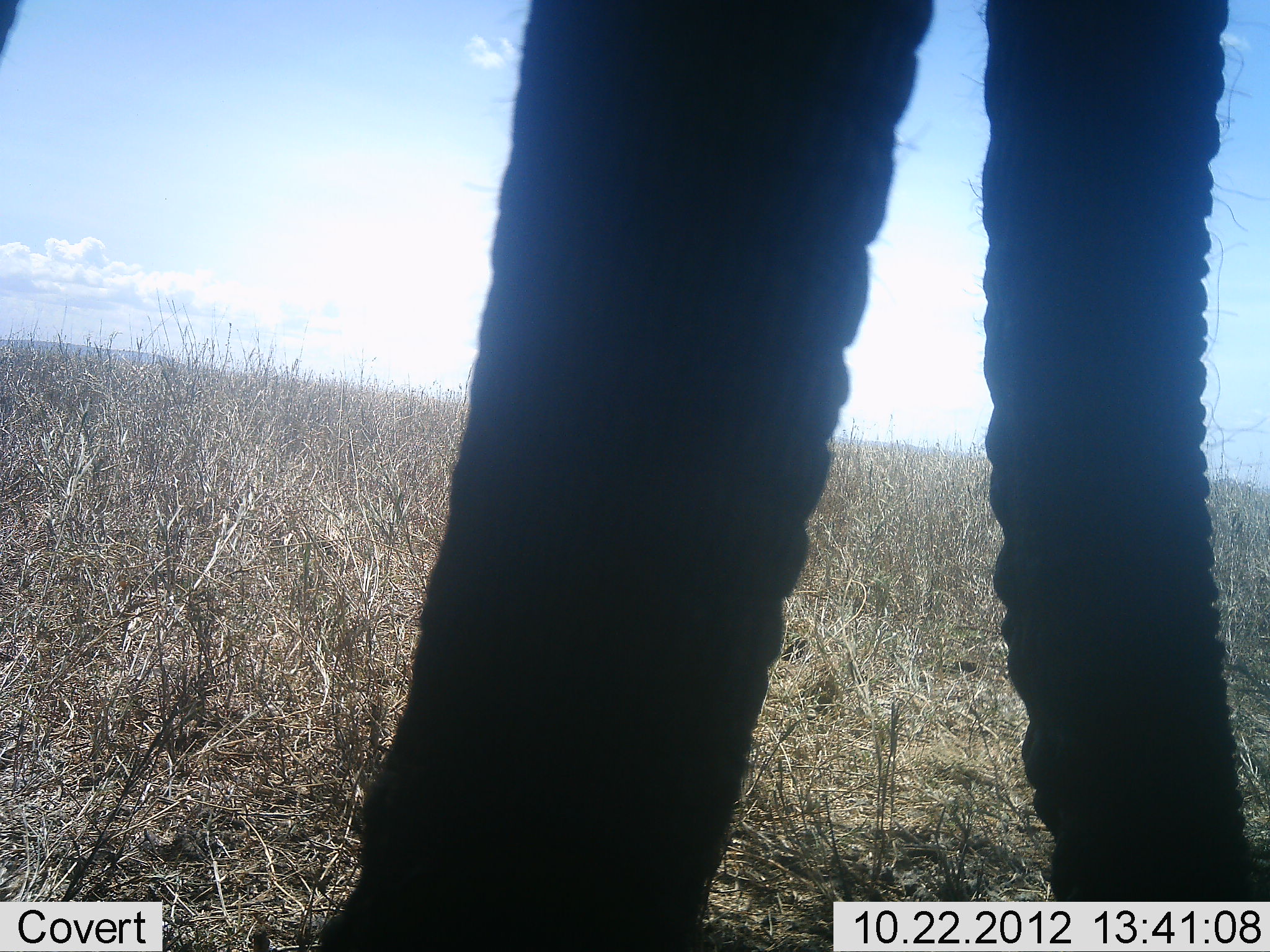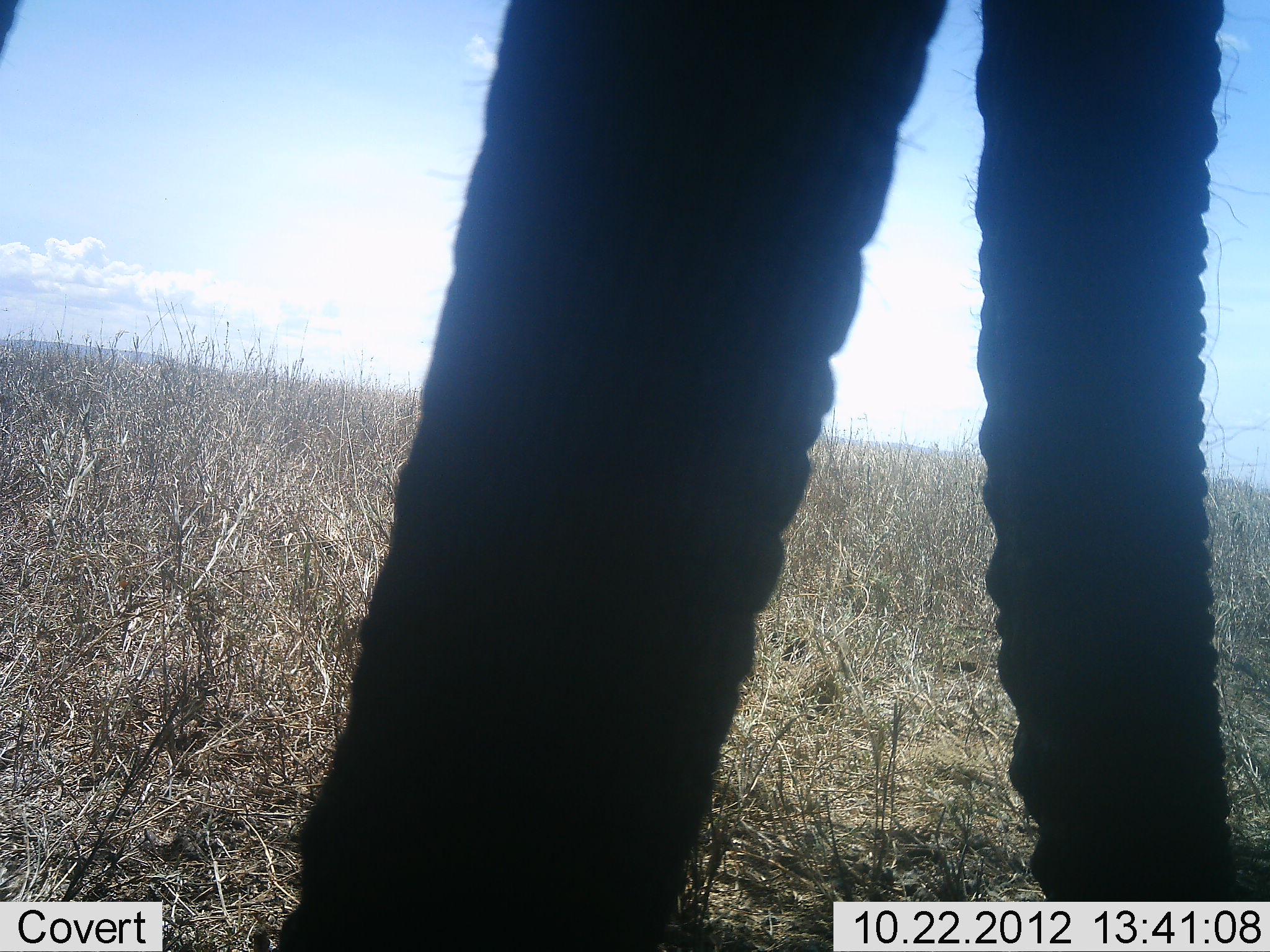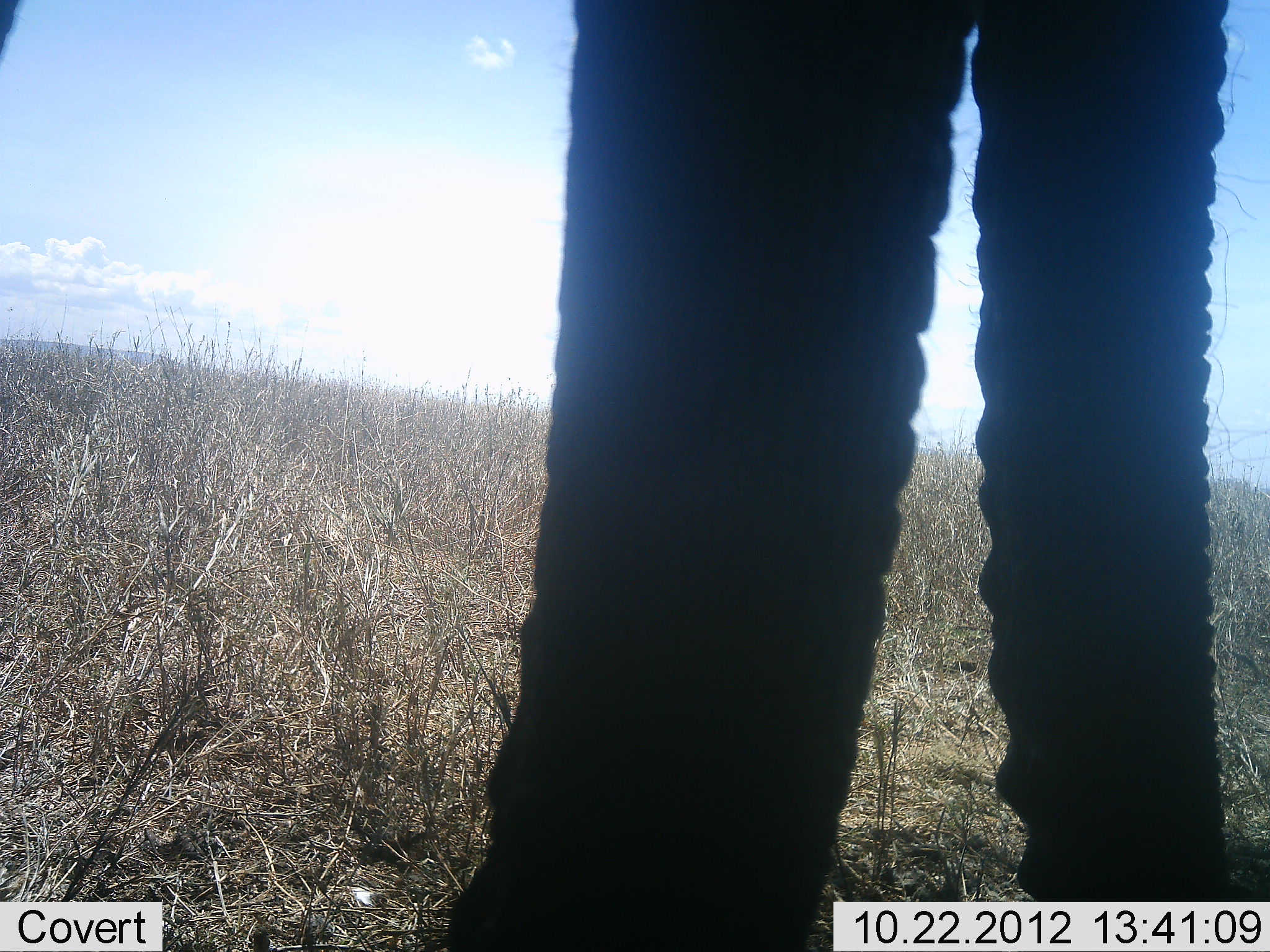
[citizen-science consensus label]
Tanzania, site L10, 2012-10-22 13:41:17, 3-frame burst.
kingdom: Animalia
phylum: Chordata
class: Mammalia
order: Proboscidea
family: Elephantidae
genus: Loxodonta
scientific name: Loxodonta africana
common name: african bush elephant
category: elephant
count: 1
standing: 90%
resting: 0%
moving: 0%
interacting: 20%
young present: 0%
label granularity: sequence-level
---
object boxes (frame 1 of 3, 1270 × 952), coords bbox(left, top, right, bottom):
animal: bbox(317, 1, 1269, 952); bbox(0, 1, 20, 51)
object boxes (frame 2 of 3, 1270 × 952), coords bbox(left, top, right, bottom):
animal: bbox(270, 1, 1269, 952); bbox(0, 1, 18, 50)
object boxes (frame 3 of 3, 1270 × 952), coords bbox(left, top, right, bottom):
animal: bbox(427, 1, 1229, 952); bbox(1, 0, 18, 56)